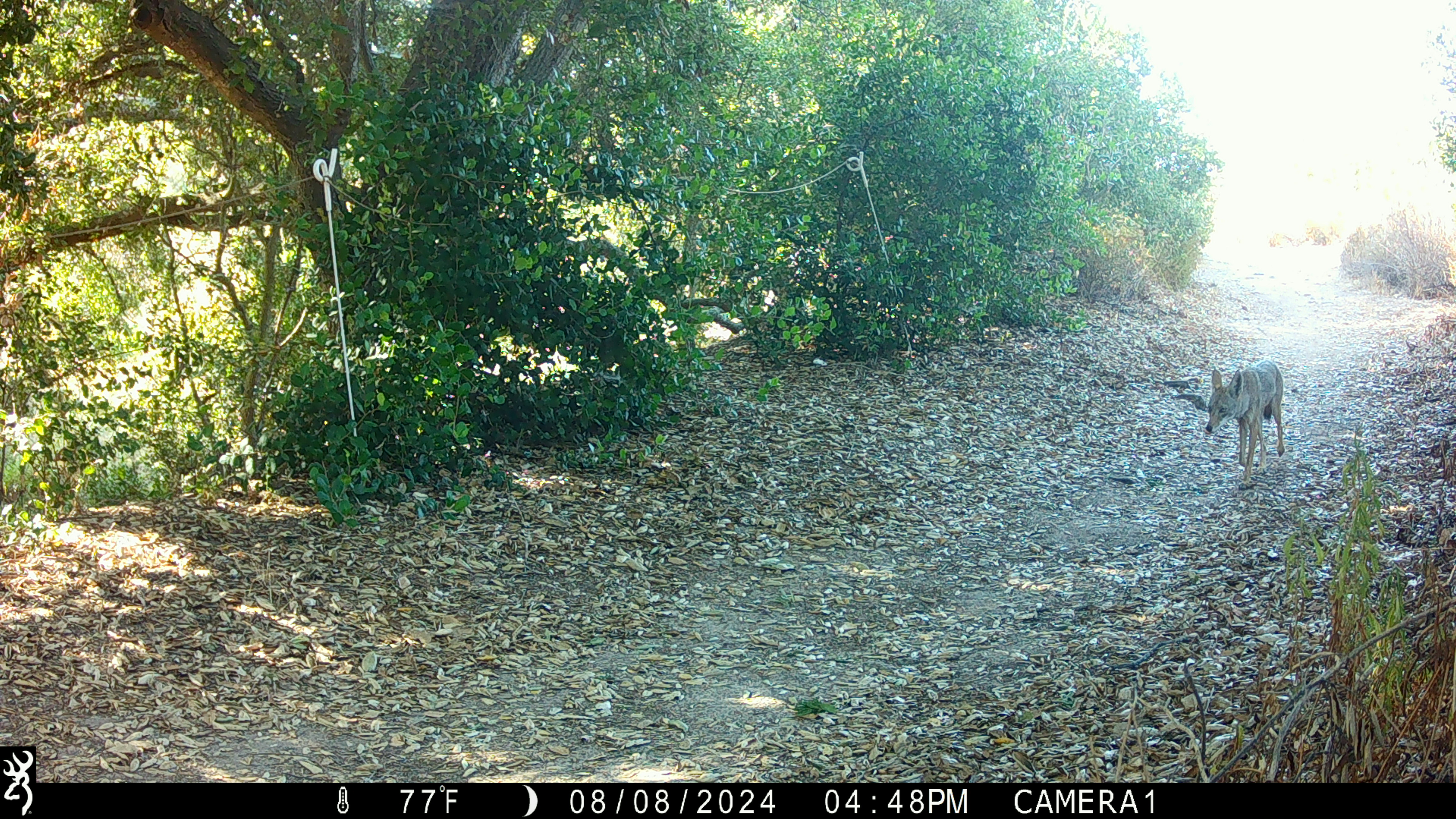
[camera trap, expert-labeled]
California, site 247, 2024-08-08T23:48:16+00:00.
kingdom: Animalia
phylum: Chordata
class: Mammalia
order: Carnivora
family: Canidae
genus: Canis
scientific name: Canis latrans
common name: coyote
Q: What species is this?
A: Coyote (Canis latrans).